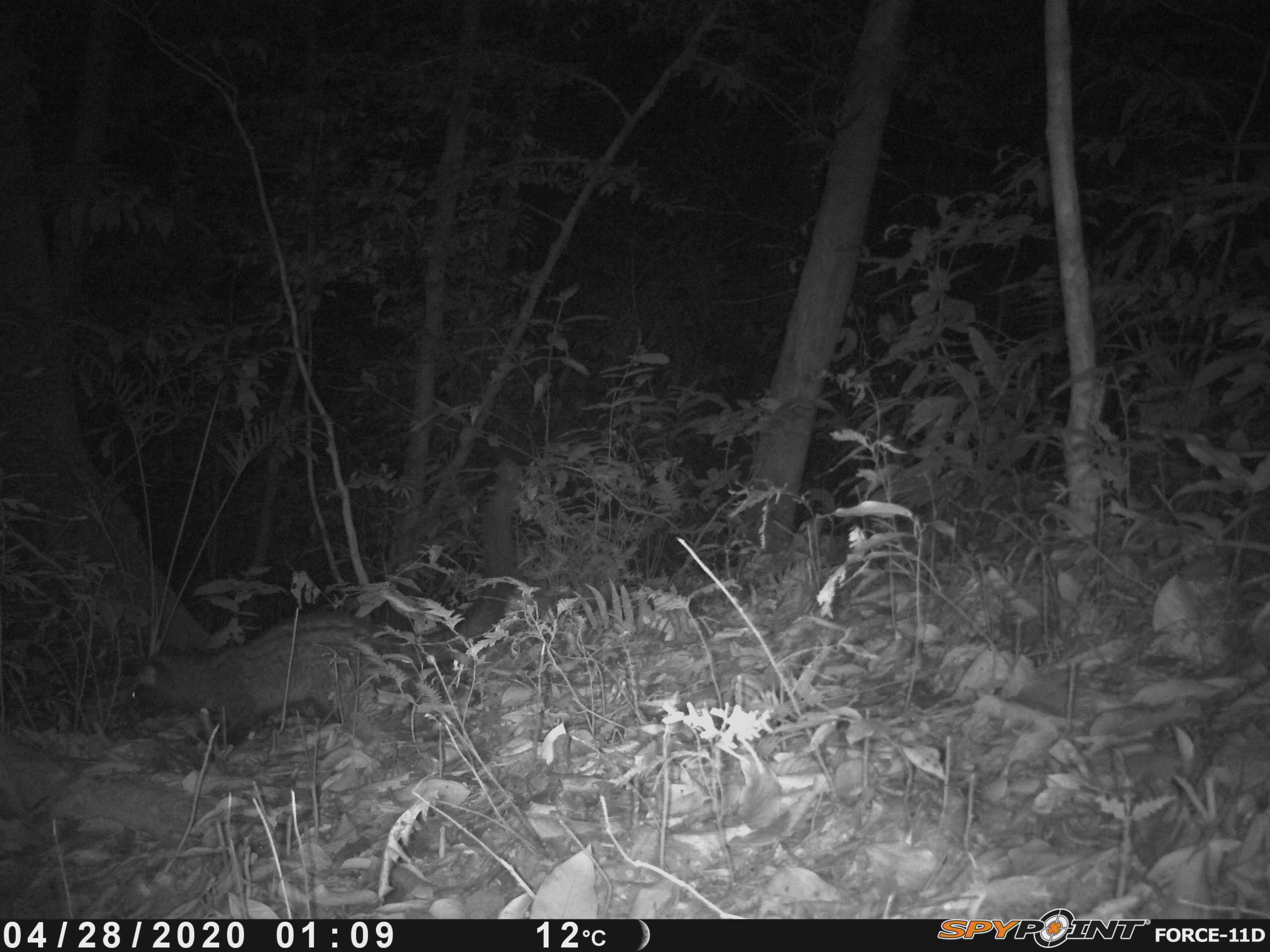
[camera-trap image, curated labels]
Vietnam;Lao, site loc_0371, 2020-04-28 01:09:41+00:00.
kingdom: Animalia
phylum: Chordata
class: Mammalia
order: Carnivora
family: Viverridae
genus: Paradoxurus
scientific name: Paradoxurus hermaphroditus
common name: common palm civet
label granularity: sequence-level